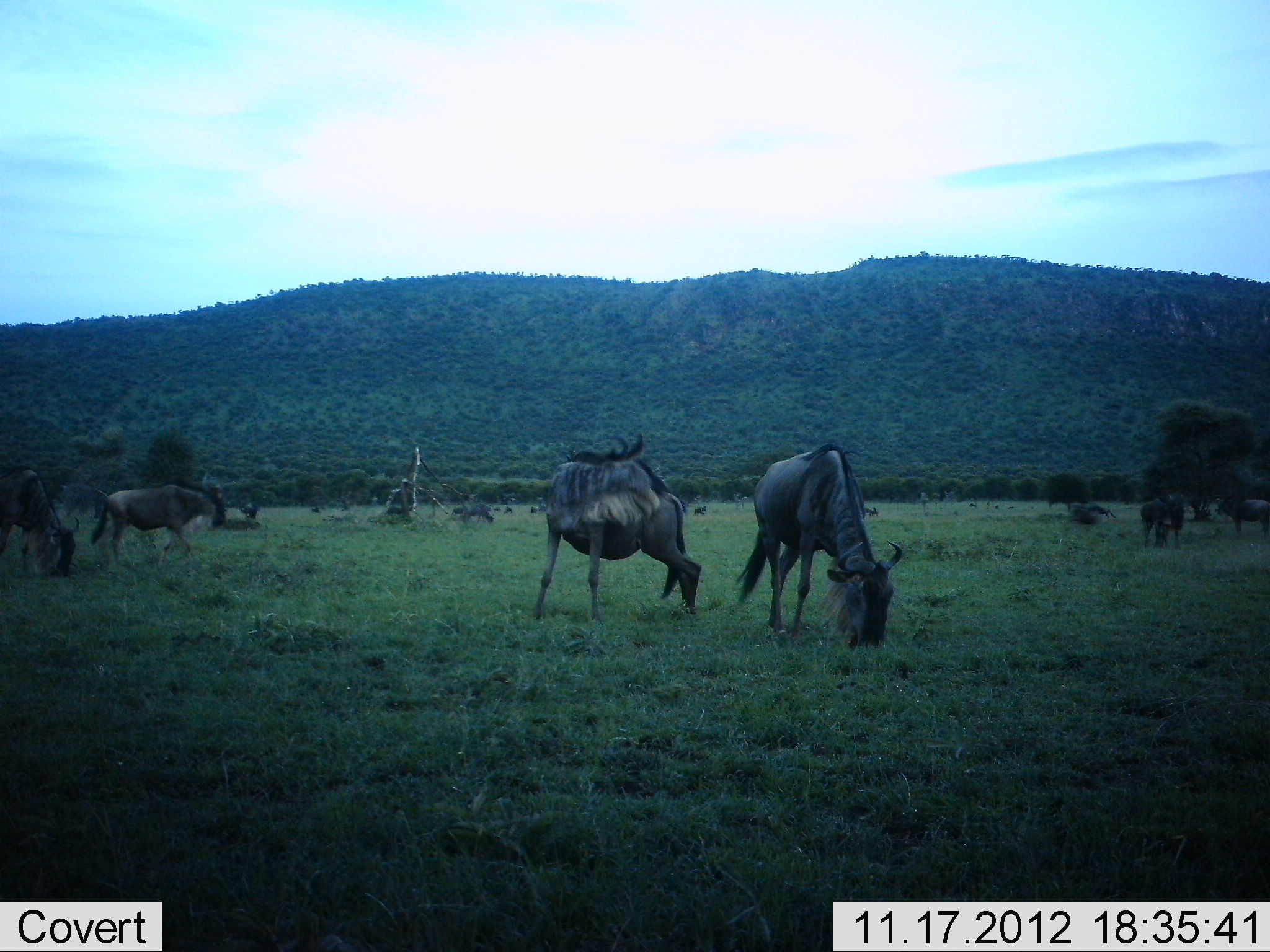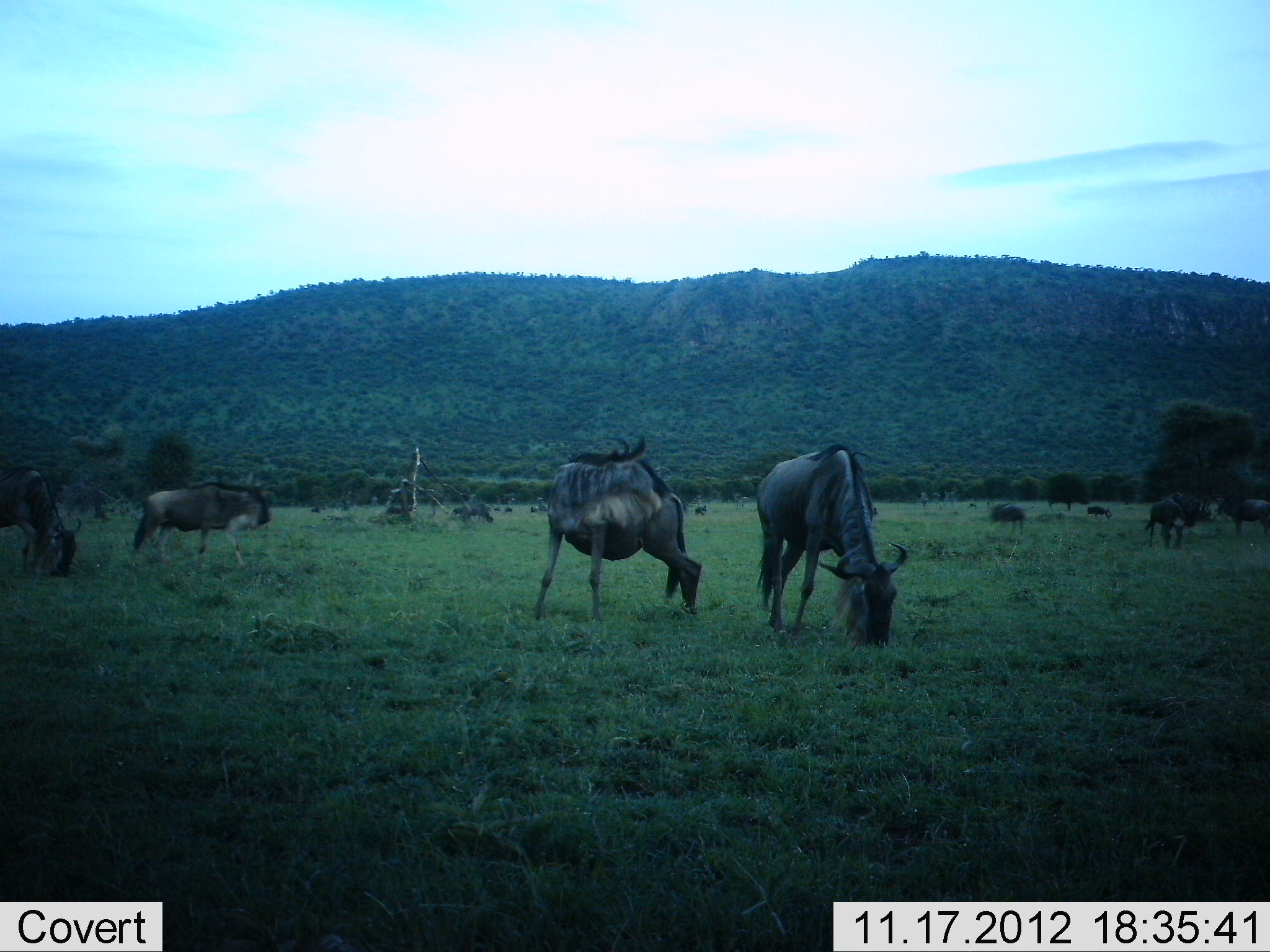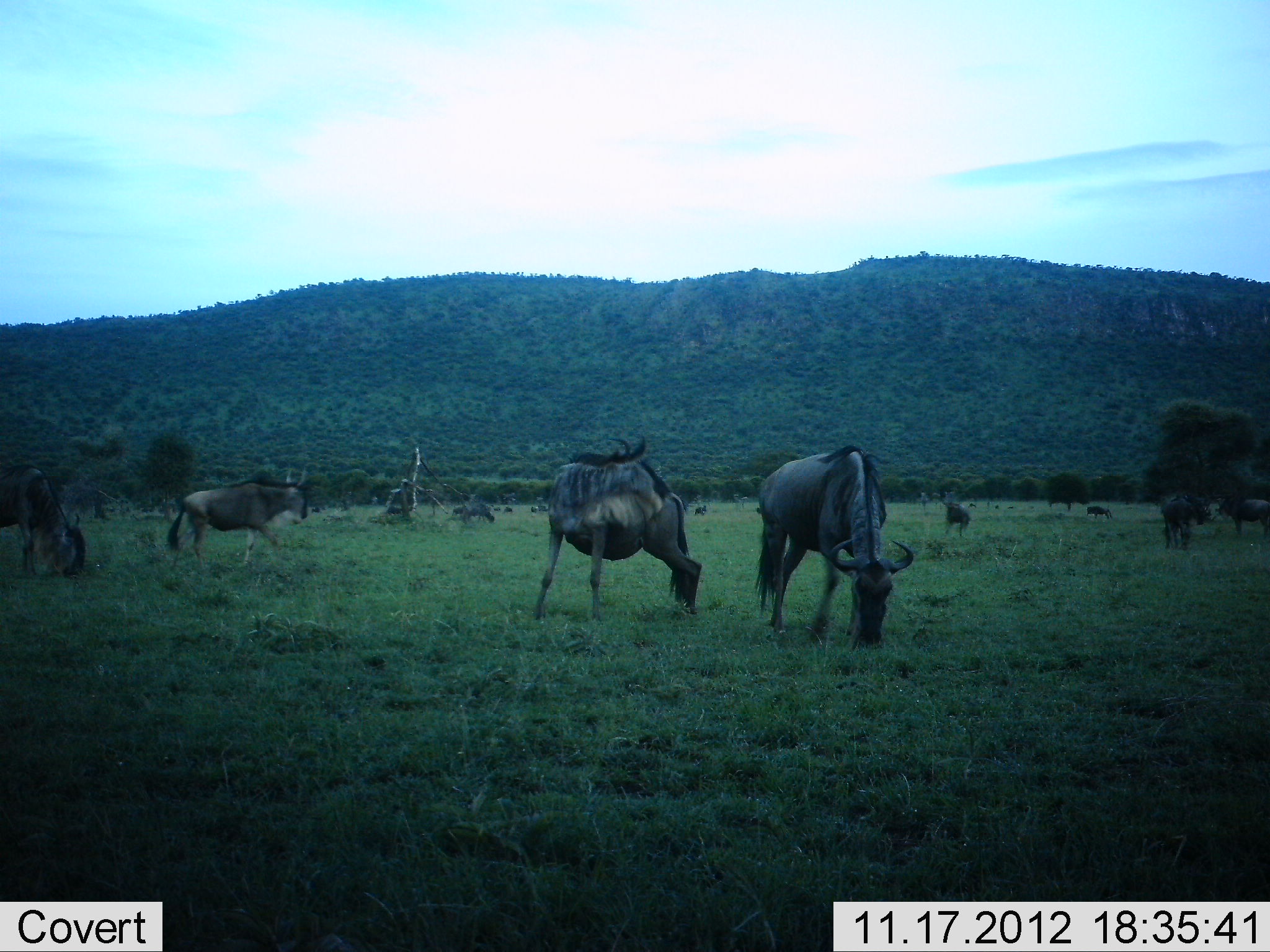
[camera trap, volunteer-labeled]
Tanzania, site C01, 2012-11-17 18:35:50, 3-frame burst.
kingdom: Animalia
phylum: Chordata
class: Mammalia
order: Artiodactyla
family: Bovidae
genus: Connochaetes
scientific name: Connochaetes taurinus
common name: blue wildebeest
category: wildebeest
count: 11-50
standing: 80%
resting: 10%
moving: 60%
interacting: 0%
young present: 0%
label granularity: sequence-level